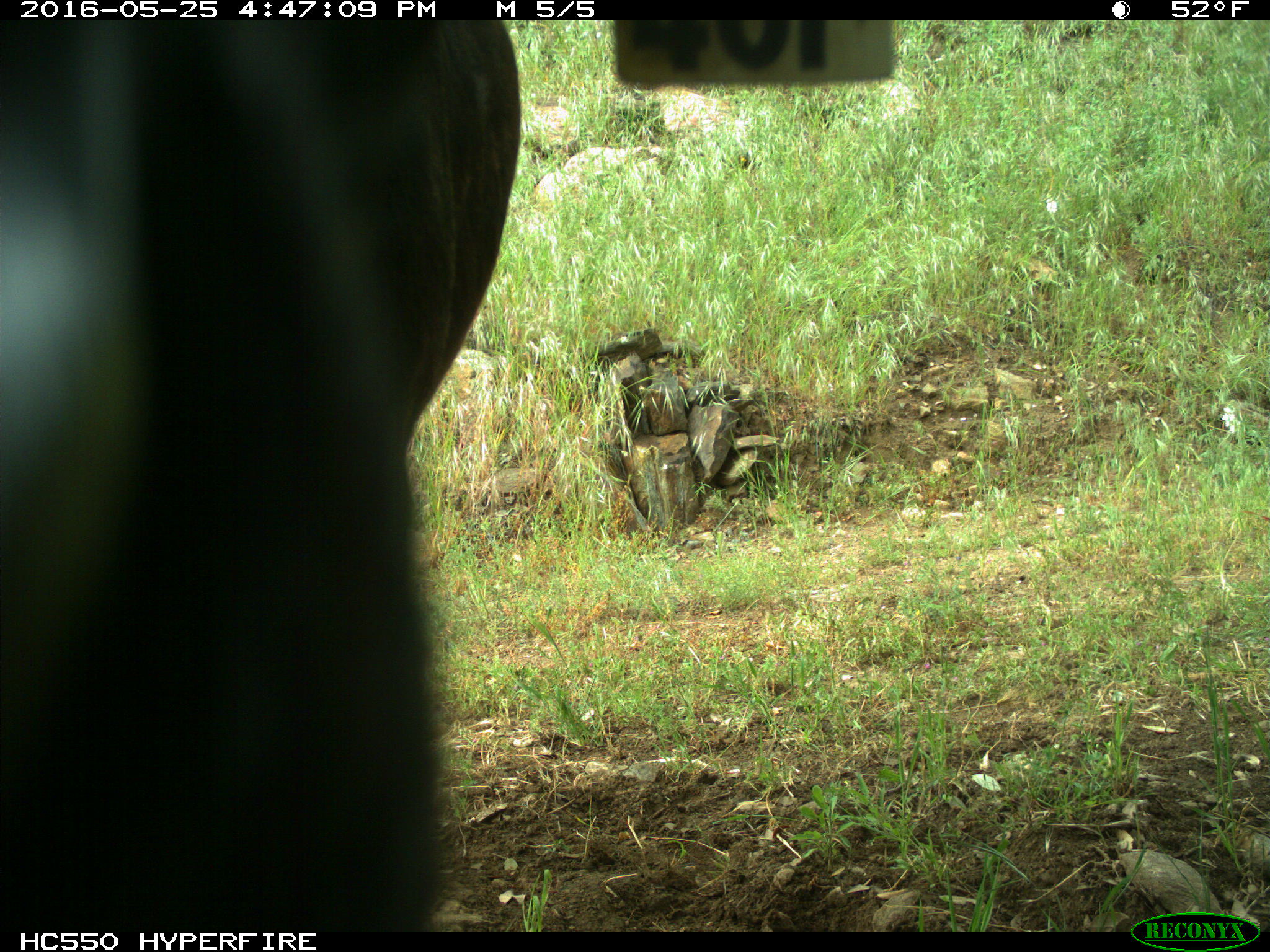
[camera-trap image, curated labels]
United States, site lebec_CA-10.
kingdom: Animalia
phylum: Chordata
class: Mammalia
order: Artiodactyla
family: Bovidae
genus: Bos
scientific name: Bos taurus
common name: domestic cow